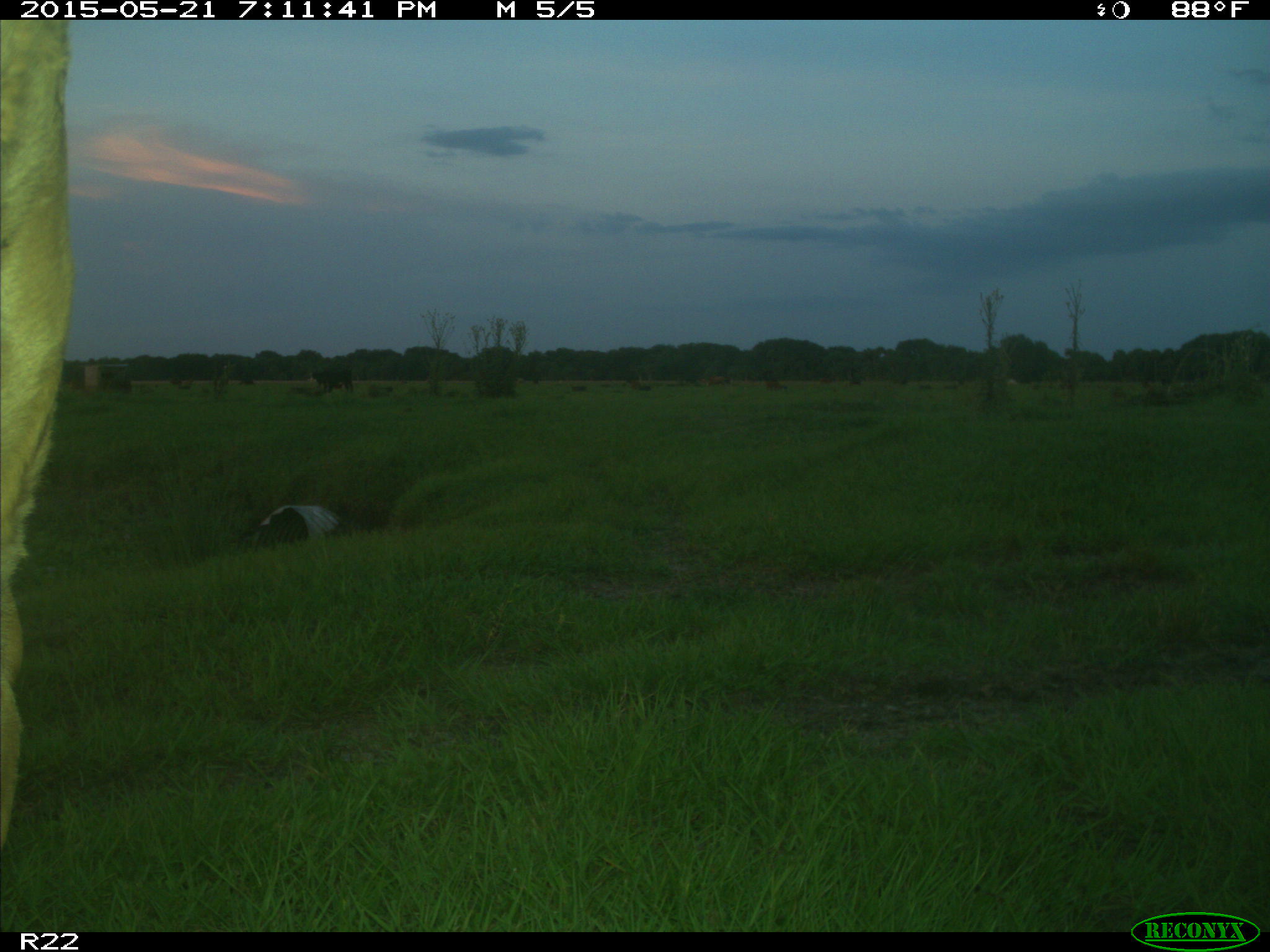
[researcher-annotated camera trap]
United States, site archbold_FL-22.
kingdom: Animalia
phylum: Chordata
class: Mammalia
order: Artiodactyla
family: Bovidae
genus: Bos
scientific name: Bos taurus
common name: domestic cow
Bos taurus (domestic cow).